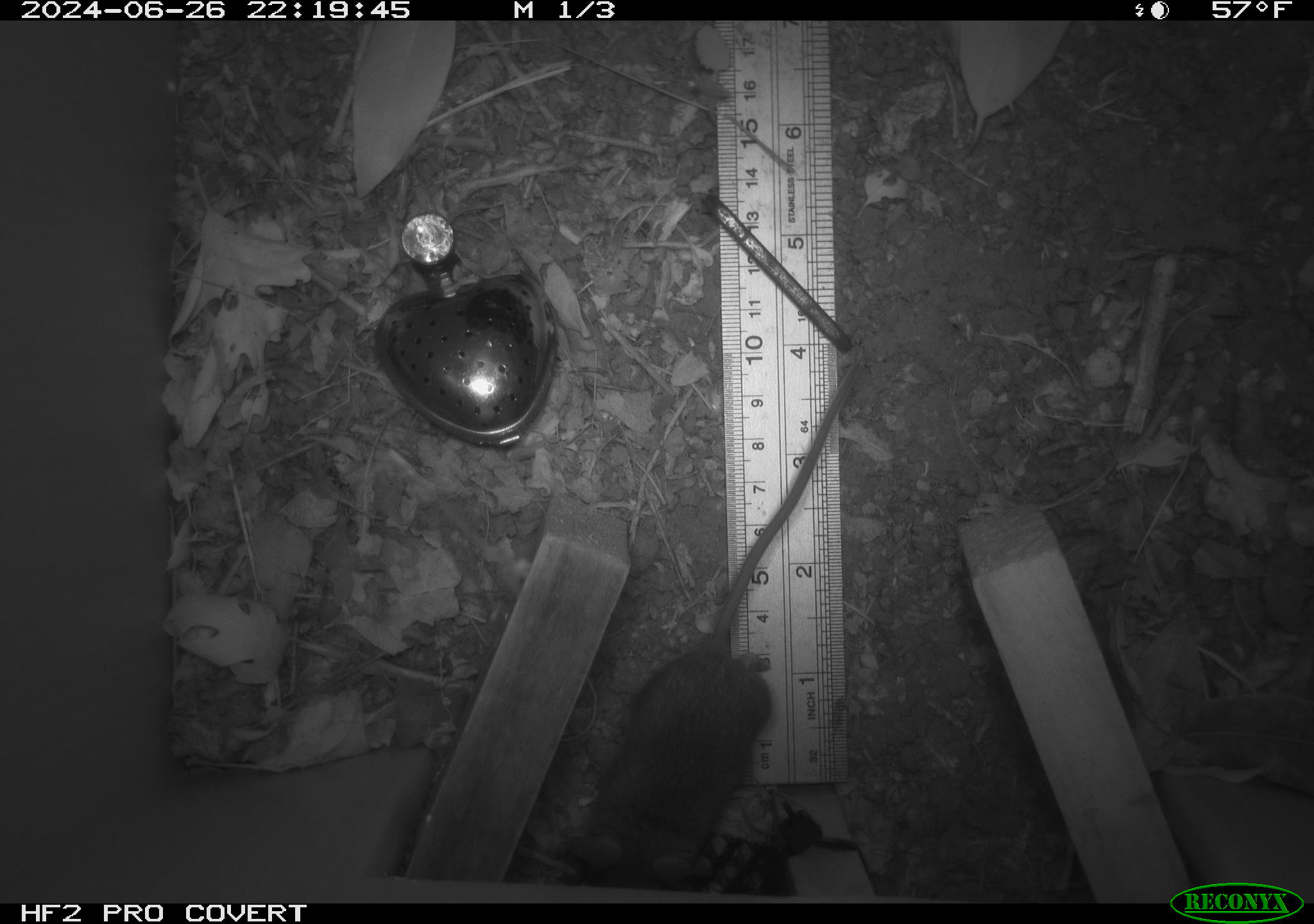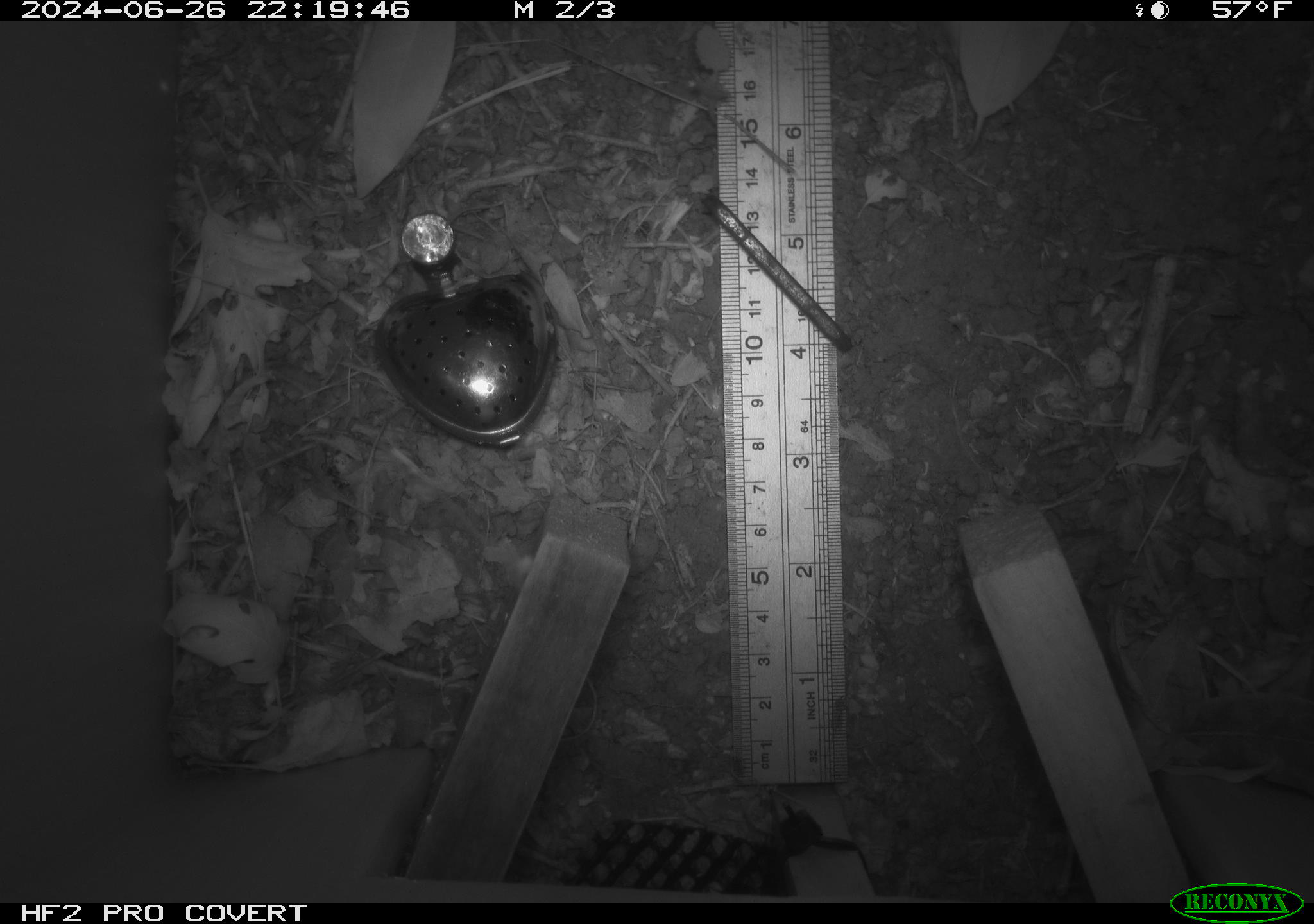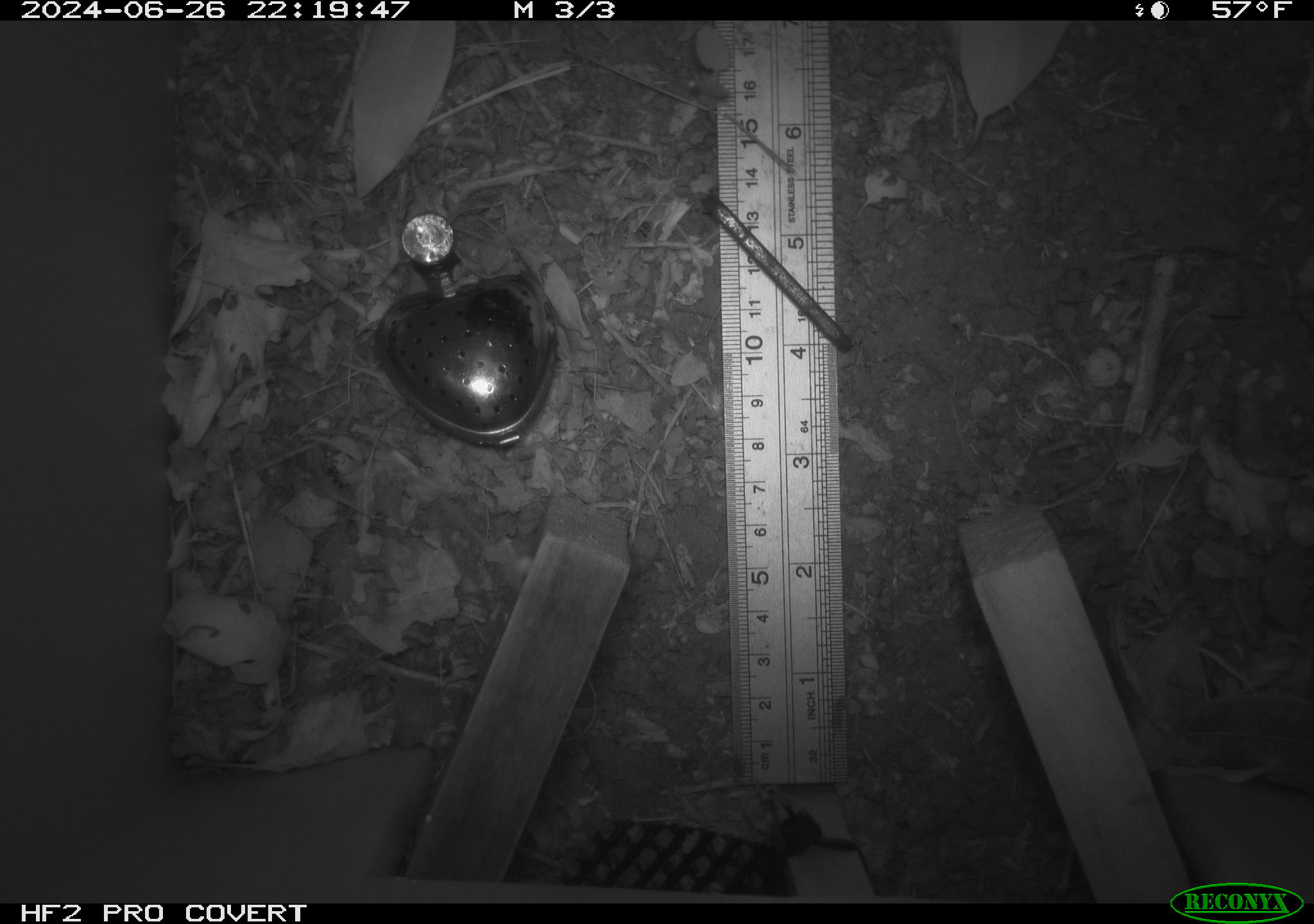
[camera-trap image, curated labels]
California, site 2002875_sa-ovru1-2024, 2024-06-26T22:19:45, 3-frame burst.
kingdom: Animalia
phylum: Chordata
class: Mammalia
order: Rodentia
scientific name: Rodentia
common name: mouse species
Mouse species (Rodentia).